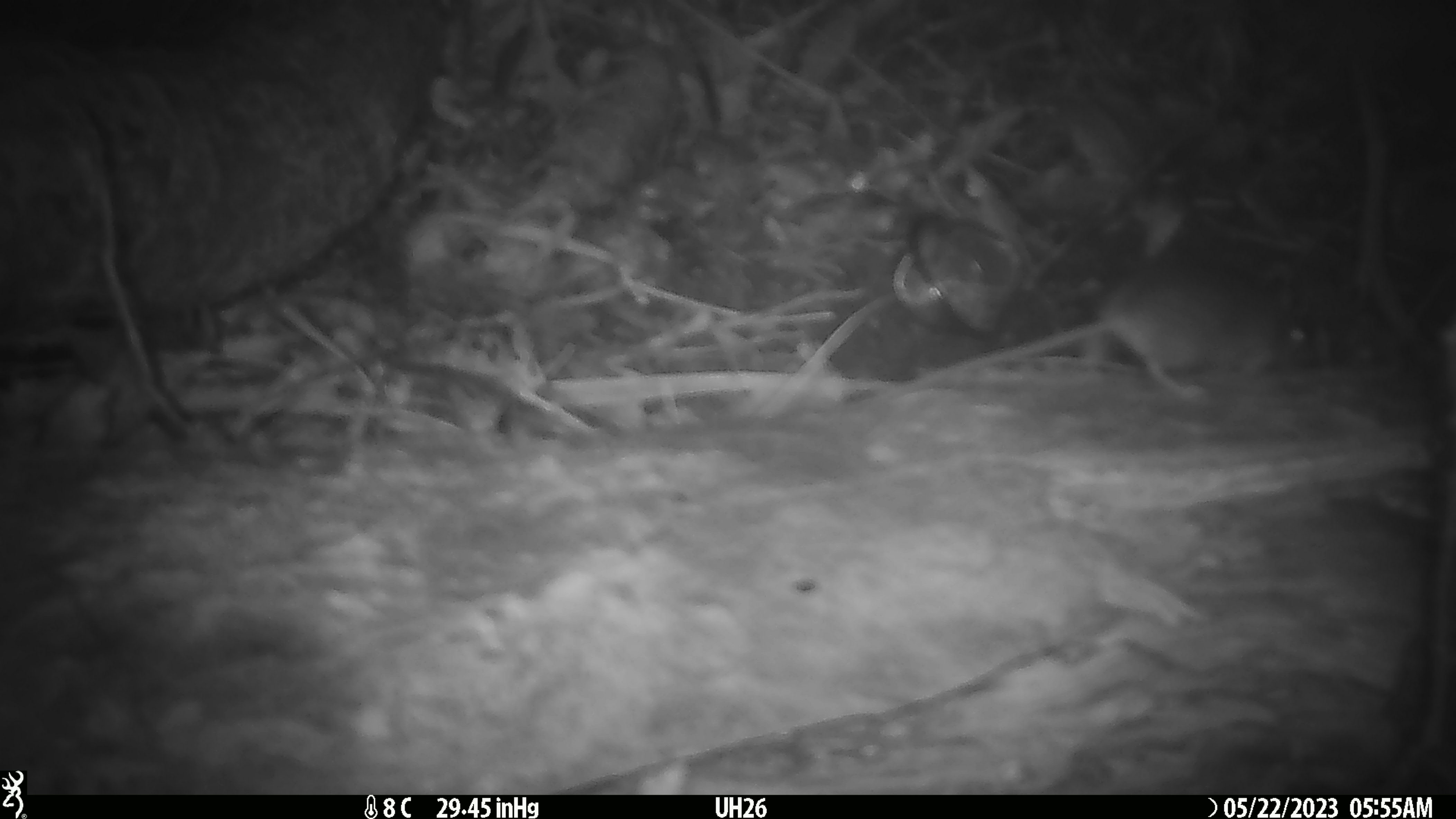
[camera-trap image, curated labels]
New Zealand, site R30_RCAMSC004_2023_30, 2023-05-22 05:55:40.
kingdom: Animalia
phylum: Chordata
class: Mammalia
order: Rodentia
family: Muridae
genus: Mus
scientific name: Mus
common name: mouse